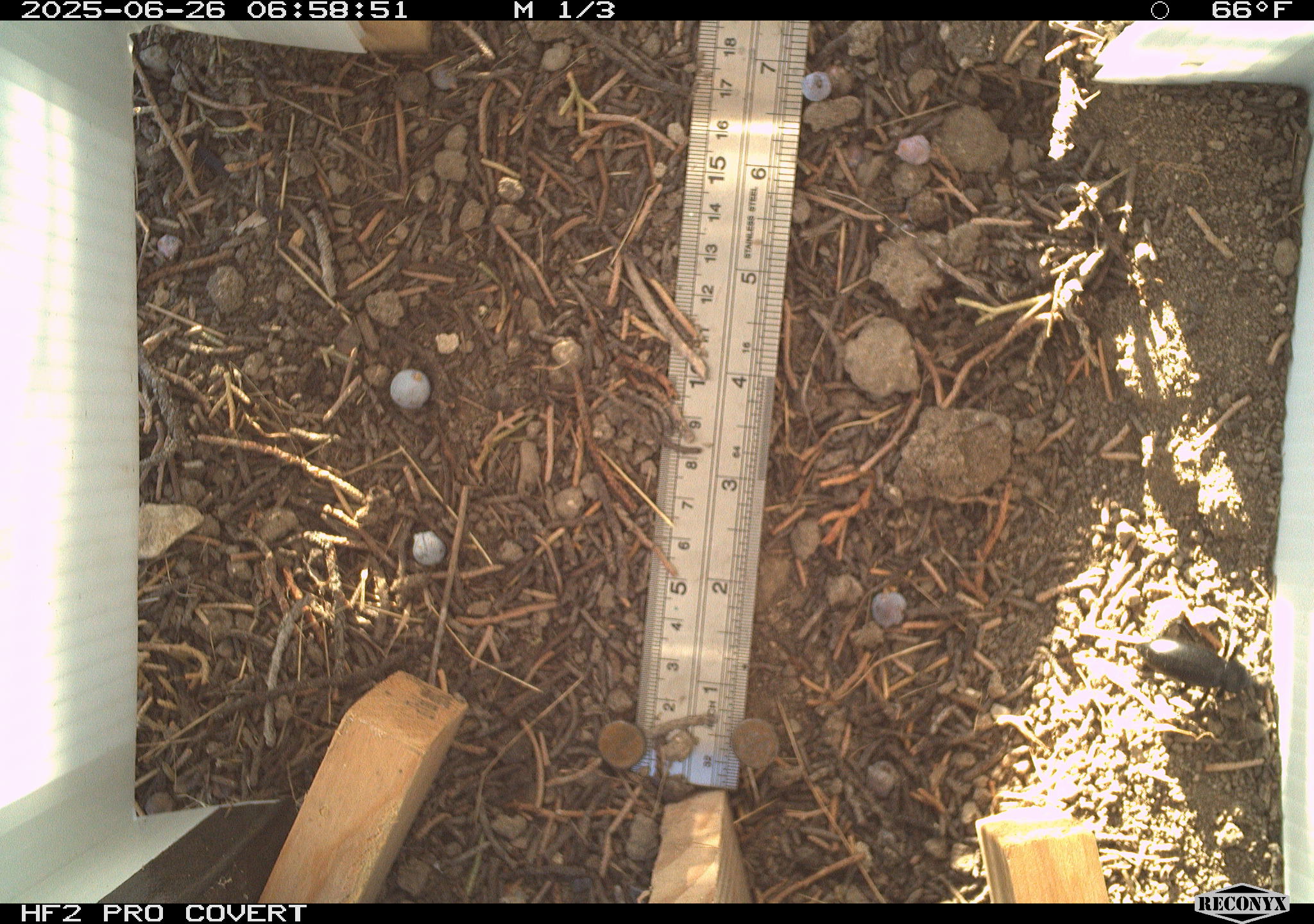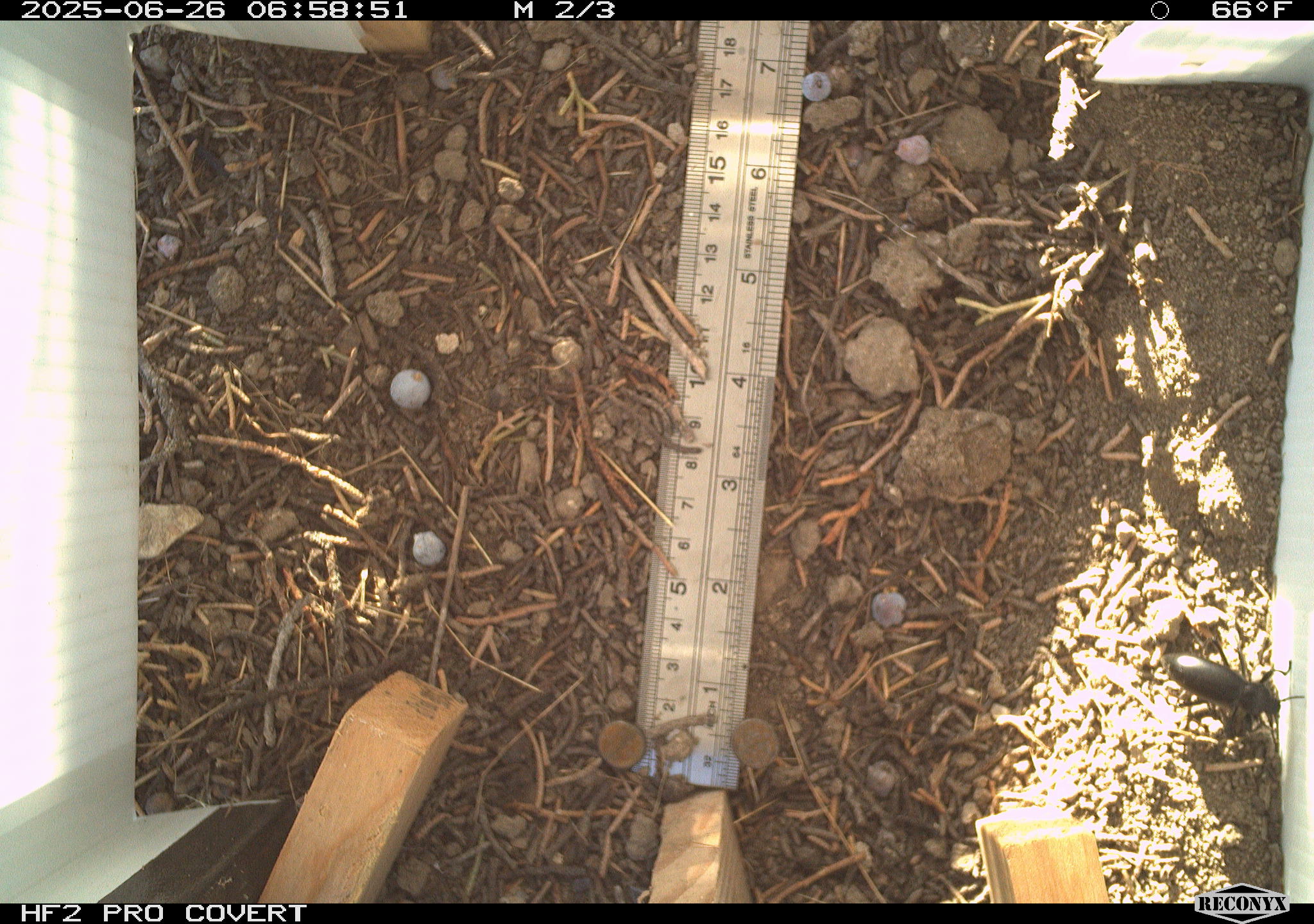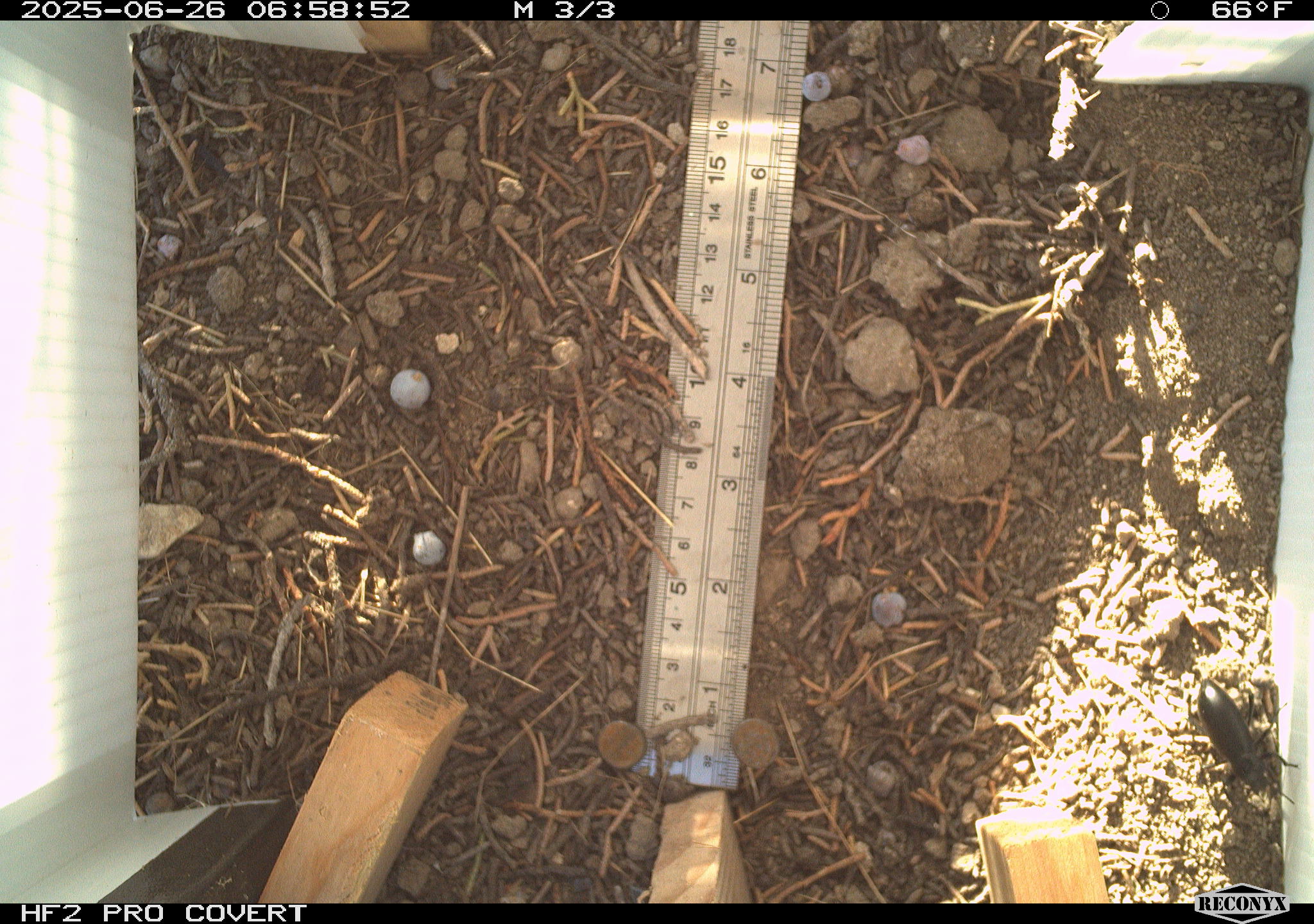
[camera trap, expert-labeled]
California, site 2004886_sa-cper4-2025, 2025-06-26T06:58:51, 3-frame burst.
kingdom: Animalia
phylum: Arthropoda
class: Insecta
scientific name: Insecta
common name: insect